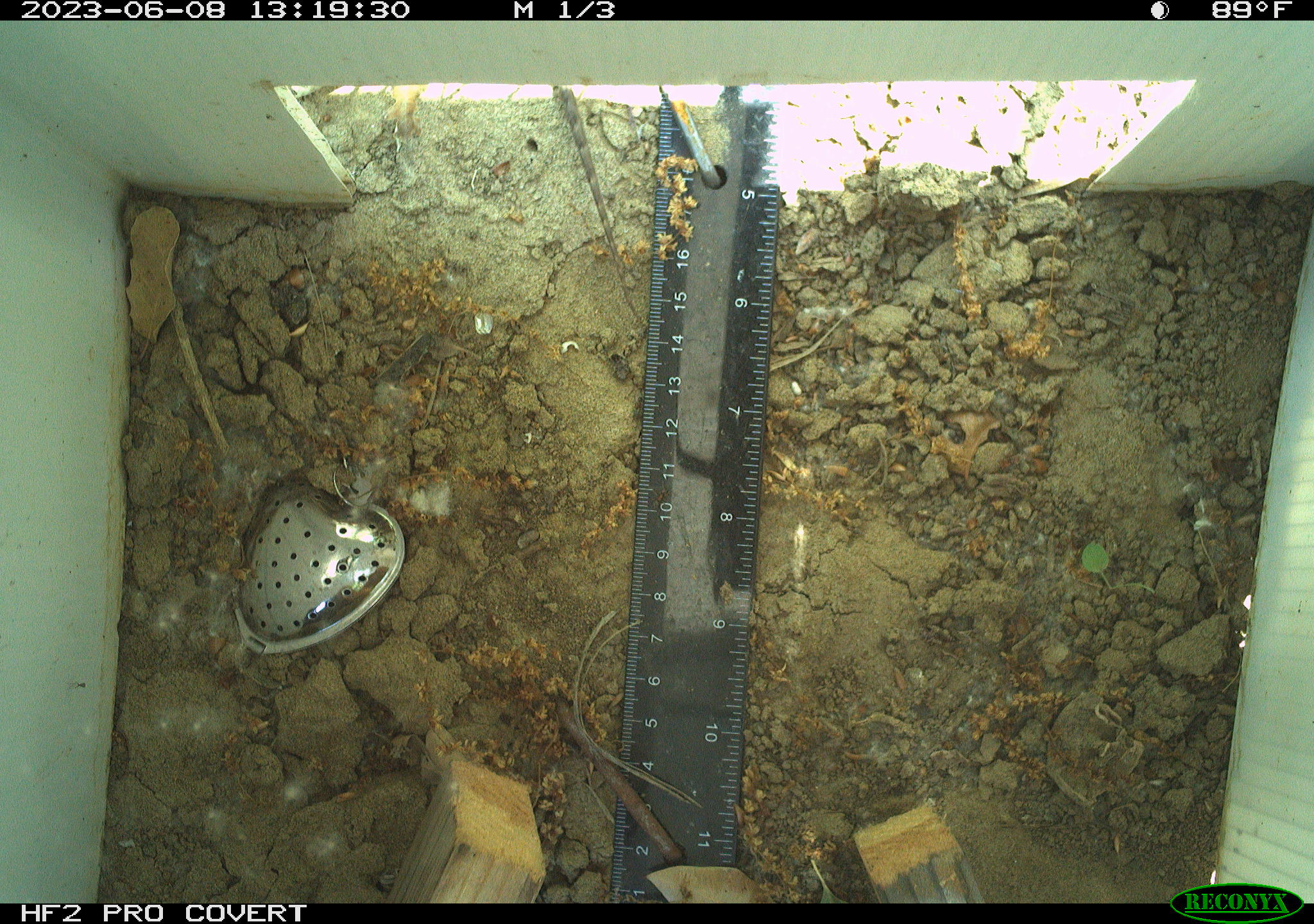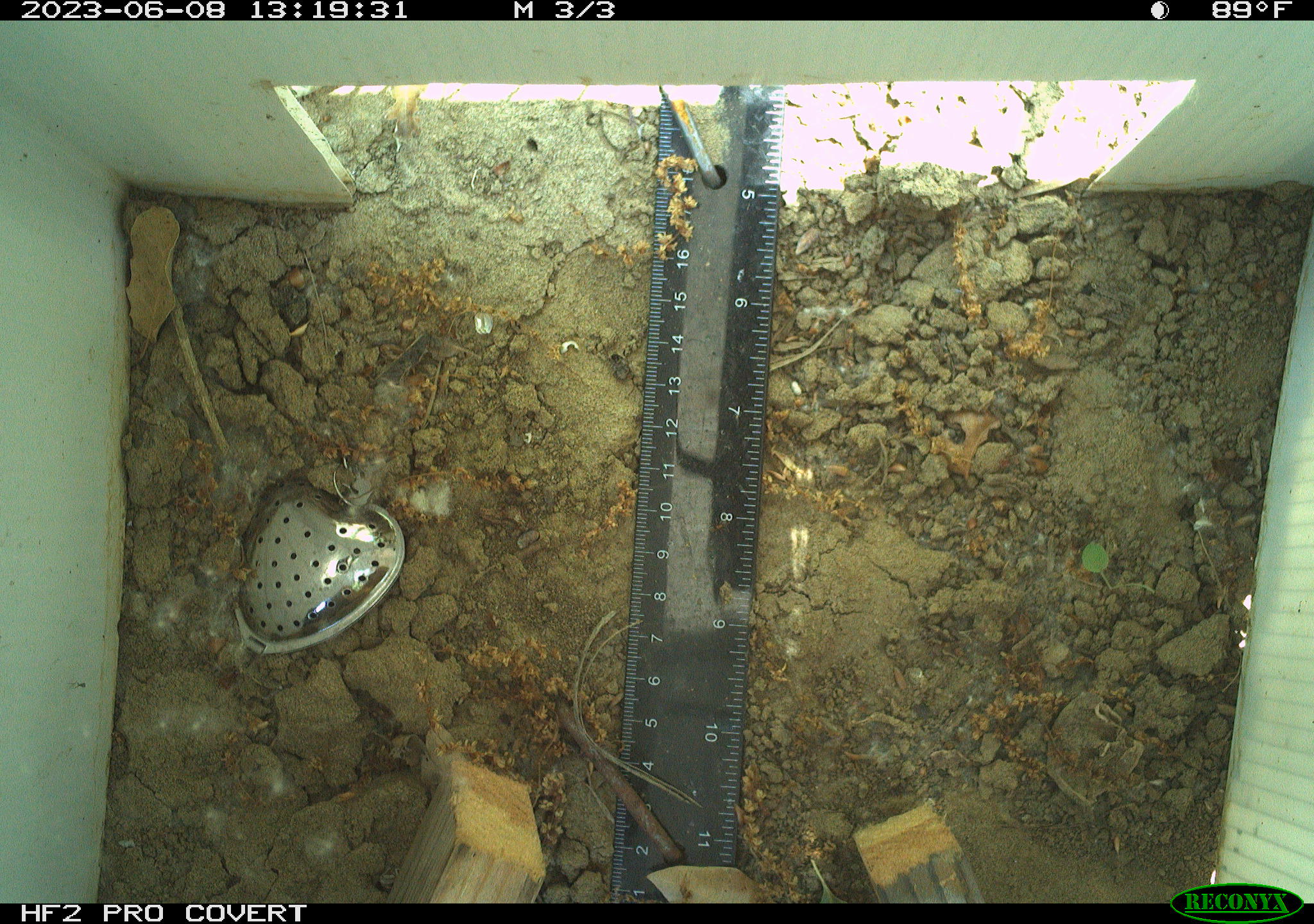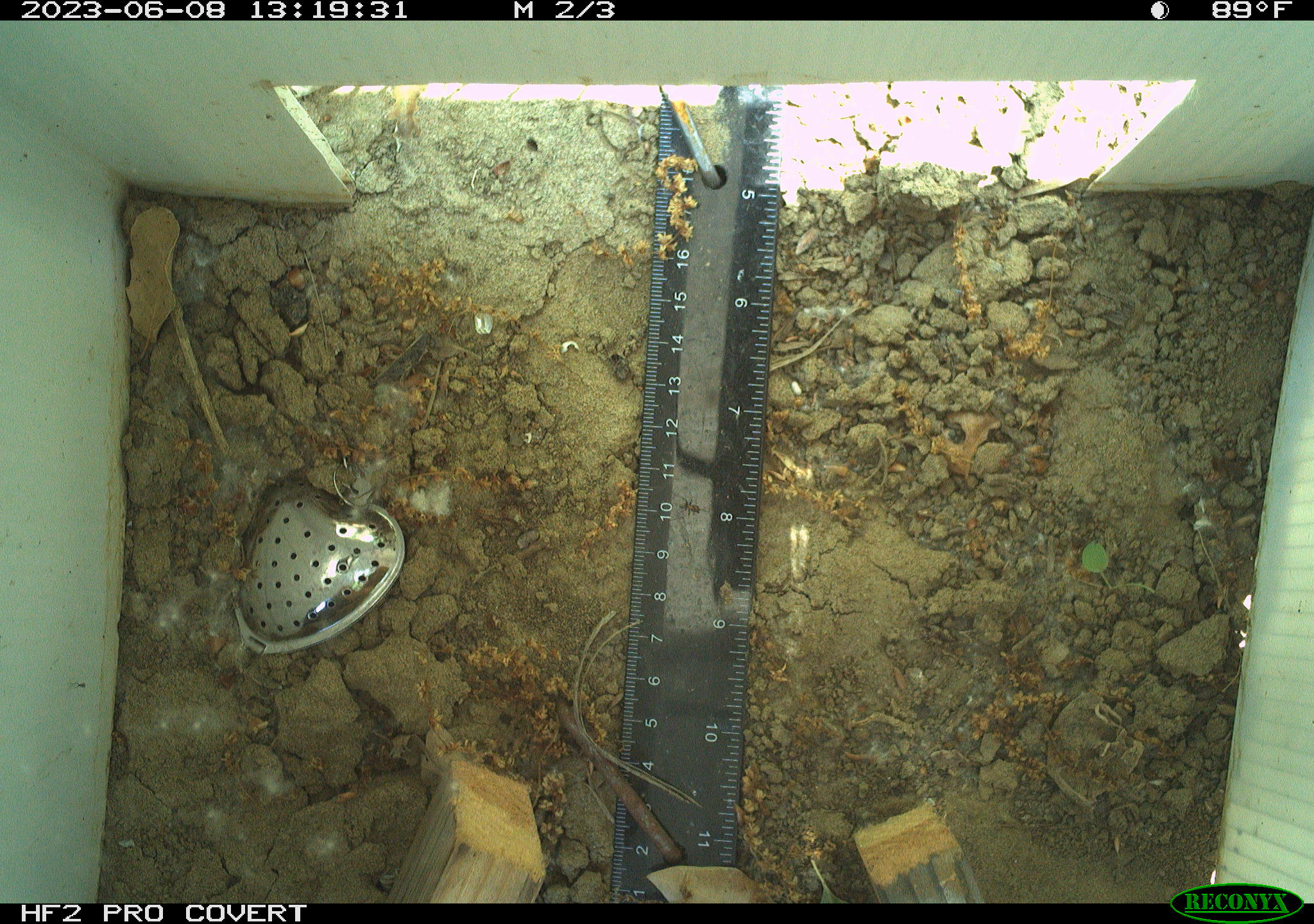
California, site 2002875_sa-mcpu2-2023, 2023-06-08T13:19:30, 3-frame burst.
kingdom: Animalia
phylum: Chordata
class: Reptilia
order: Squamata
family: Phrynosomatidae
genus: Sceloporus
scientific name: Sceloporus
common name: spiny lizards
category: sceloporus species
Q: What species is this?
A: Sceloporus species (spiny lizards) (Sceloporus).